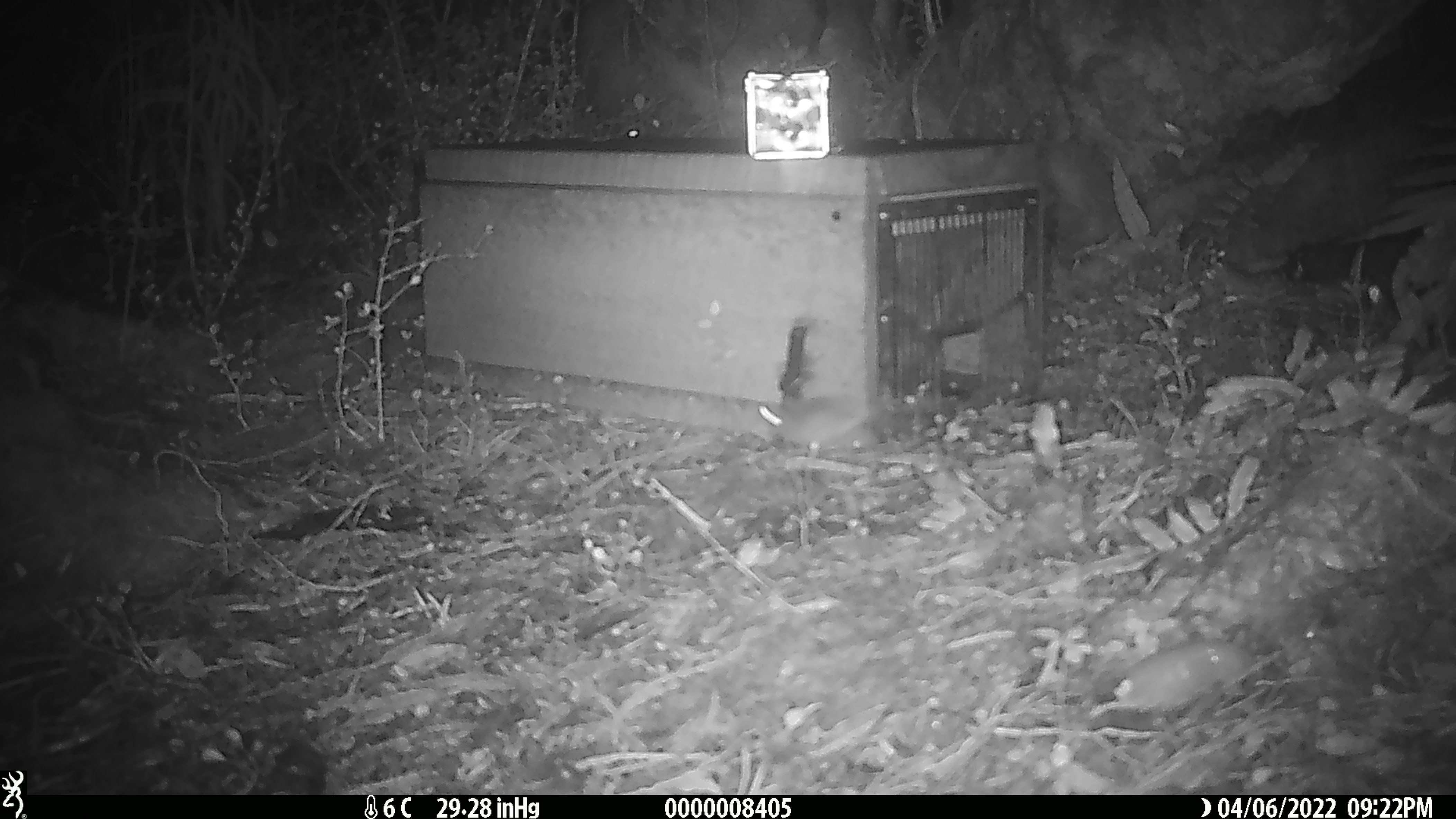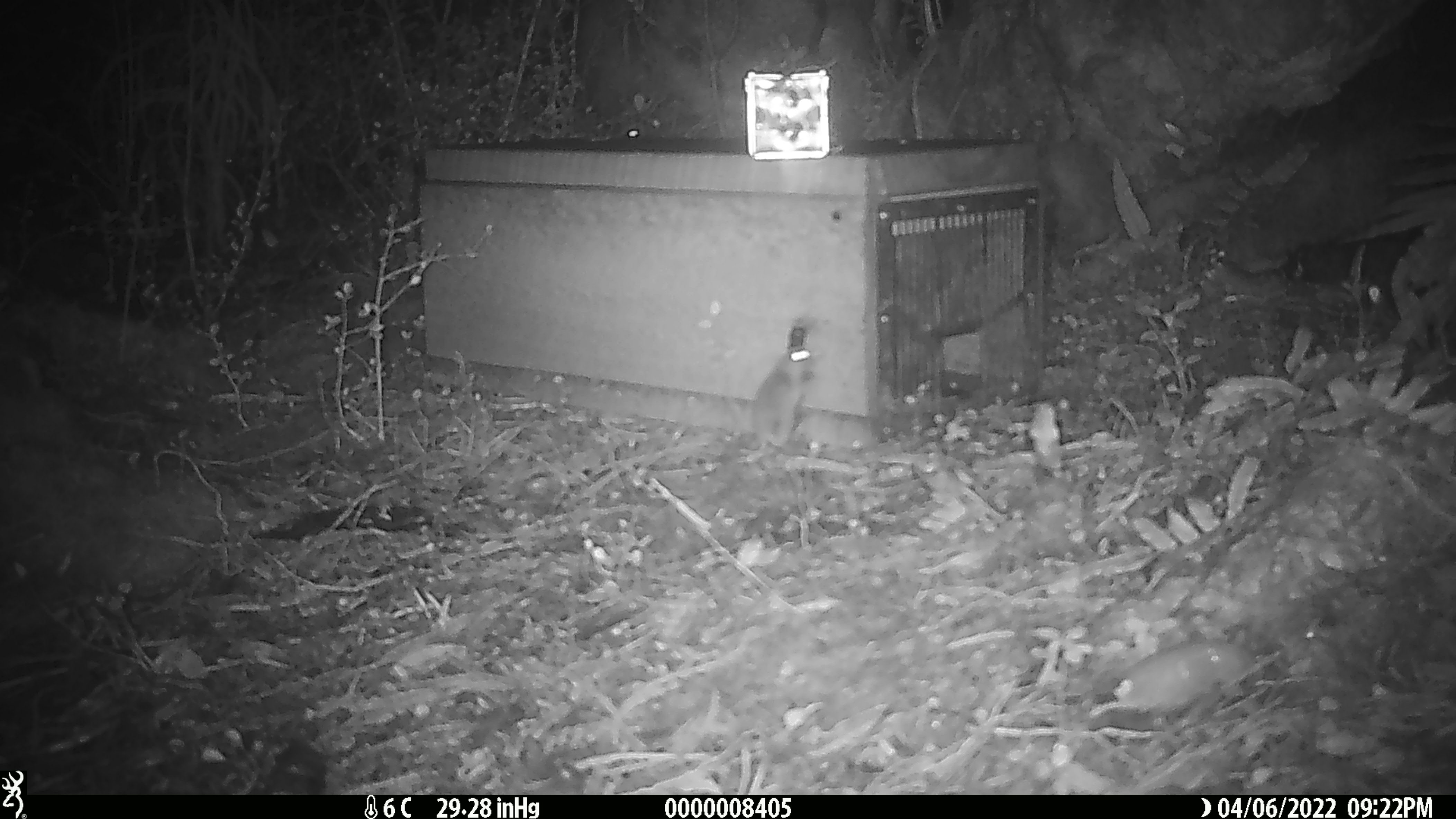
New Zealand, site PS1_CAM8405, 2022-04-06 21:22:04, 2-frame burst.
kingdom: Animalia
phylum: Chordata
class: Mammalia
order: Rodentia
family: Muridae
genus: Mus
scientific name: Mus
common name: mouse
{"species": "mouse (Mus)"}